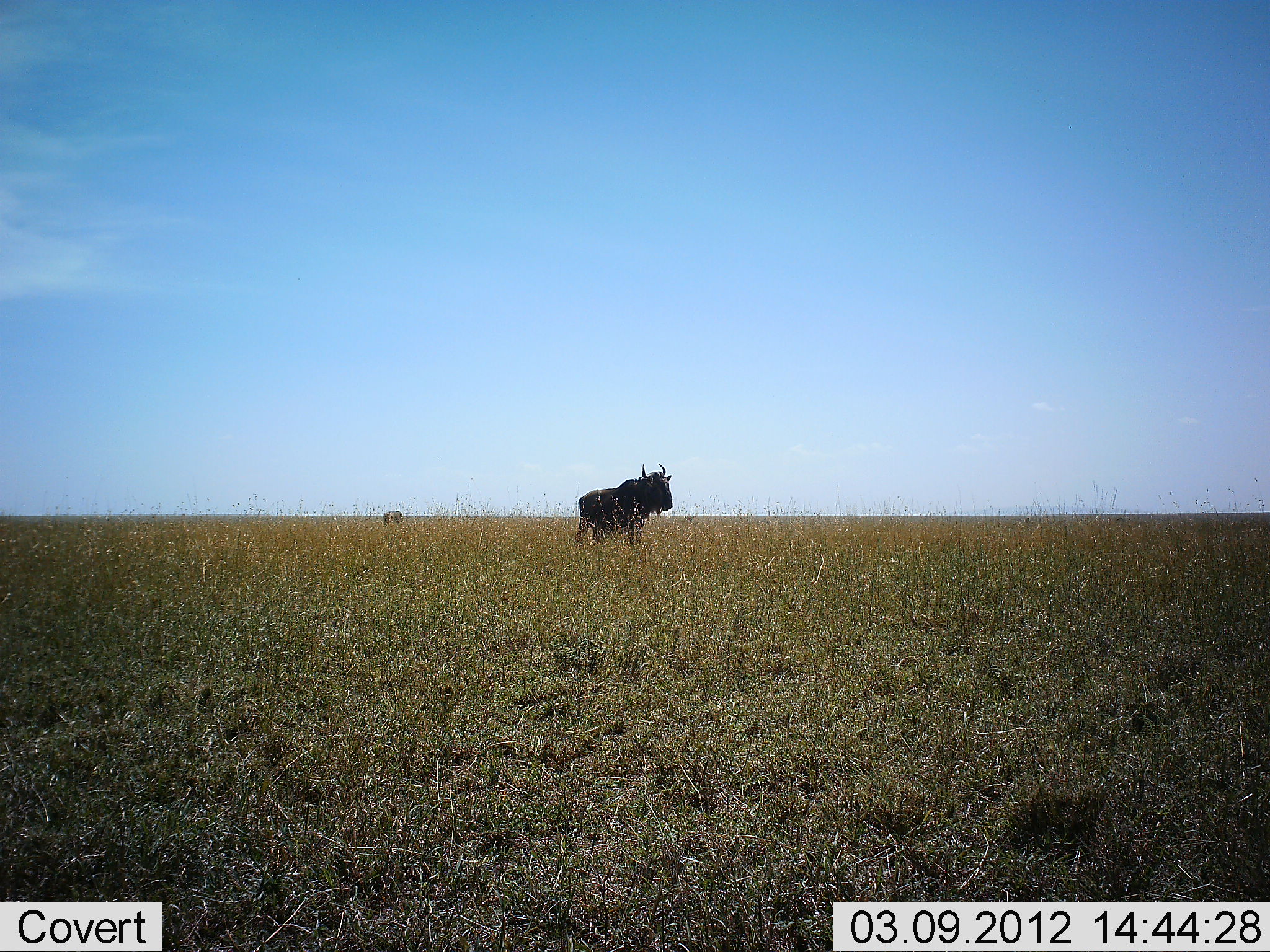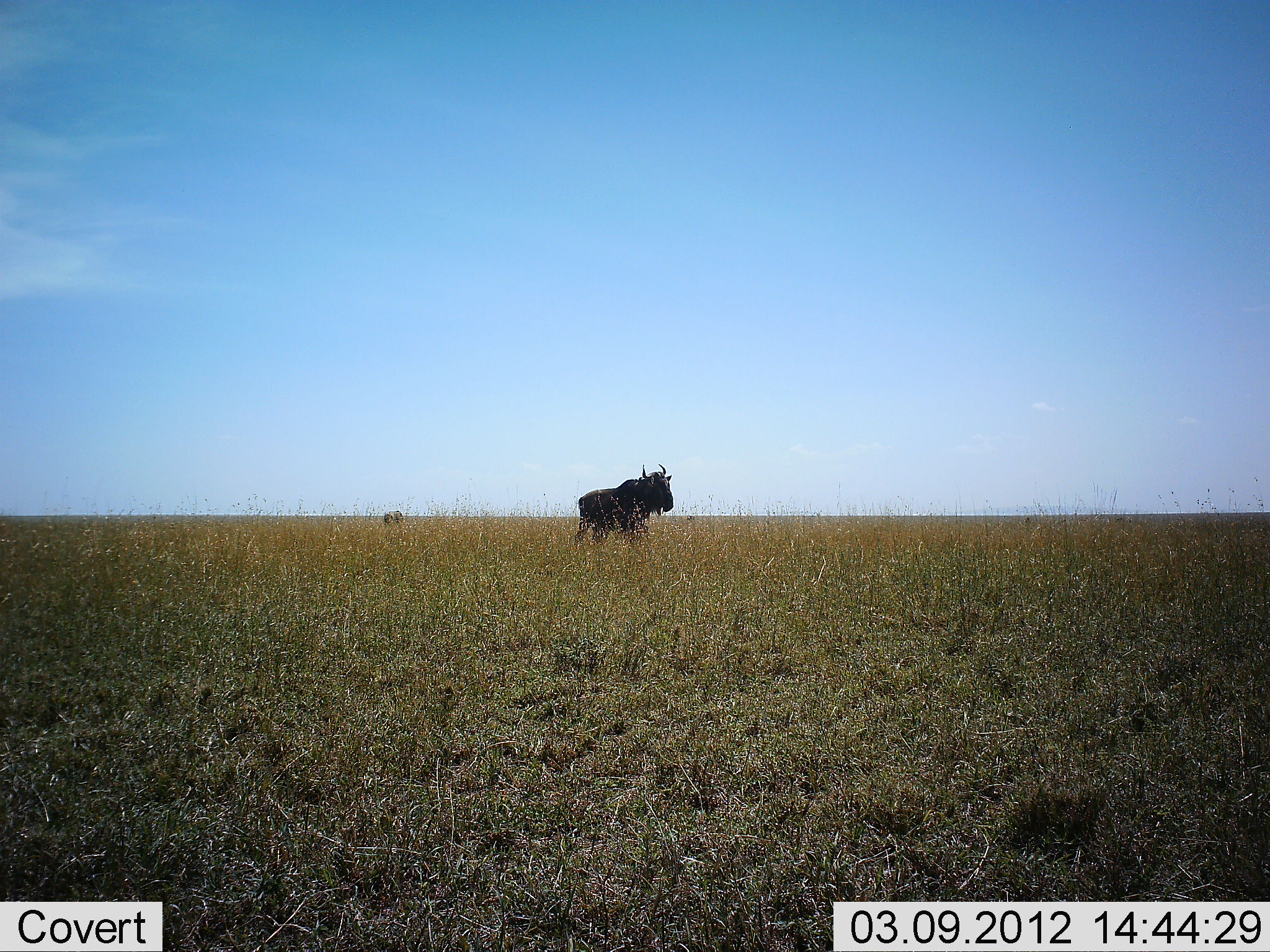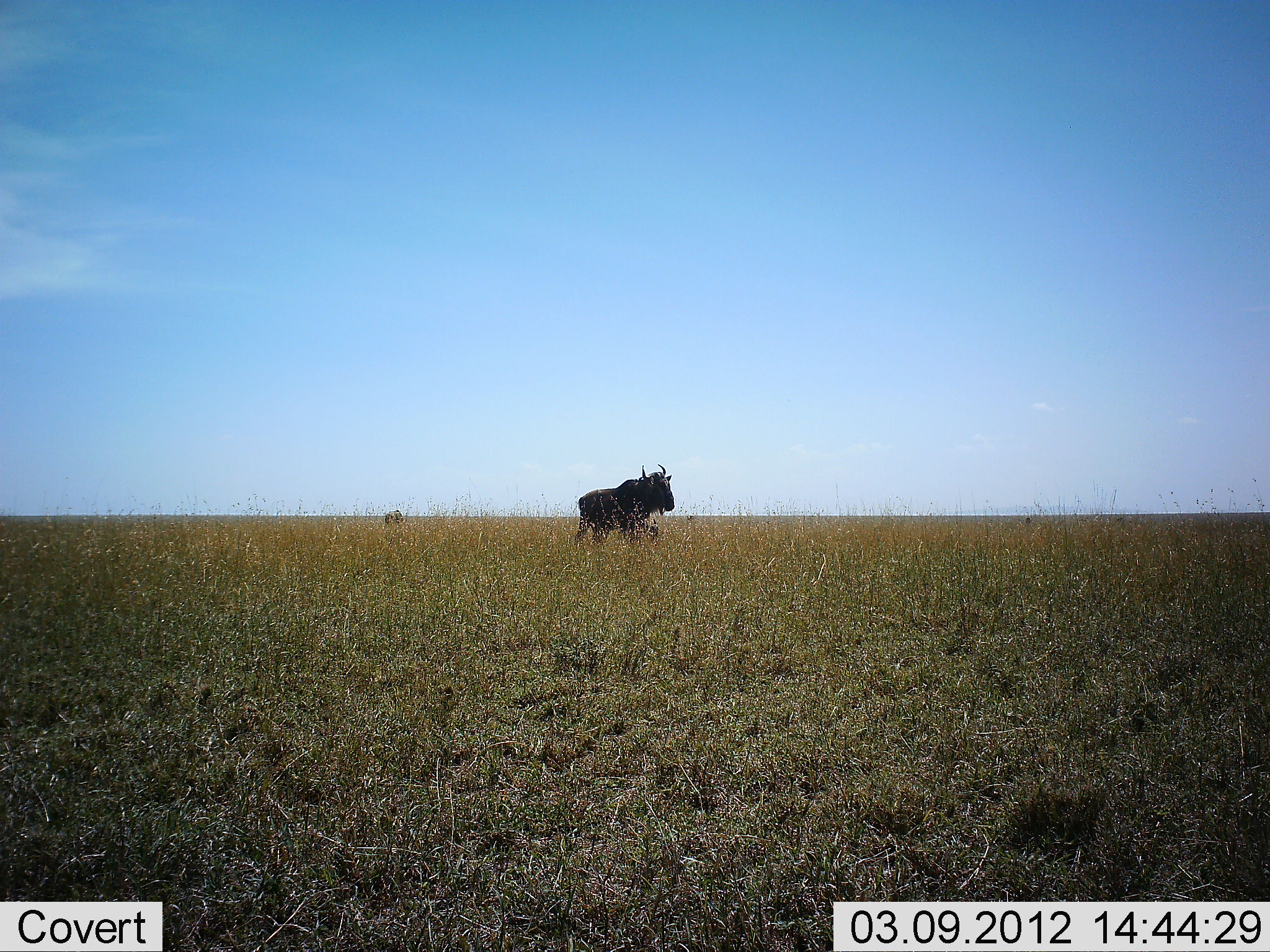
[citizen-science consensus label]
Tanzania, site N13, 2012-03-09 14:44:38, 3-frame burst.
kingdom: Animalia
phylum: Chordata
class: Mammalia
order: Artiodactyla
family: Bovidae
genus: Connochaetes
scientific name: Connochaetes taurinus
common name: blue wildebeest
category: wildebeest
Wildebeest (blue wildebeest) (Connochaetes taurinus), count 2. Behavior (volunteer vote fractions): standing 94%, resting 0%, moving 17%, interacting 6%. Young present (vote fraction): 22%. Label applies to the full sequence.